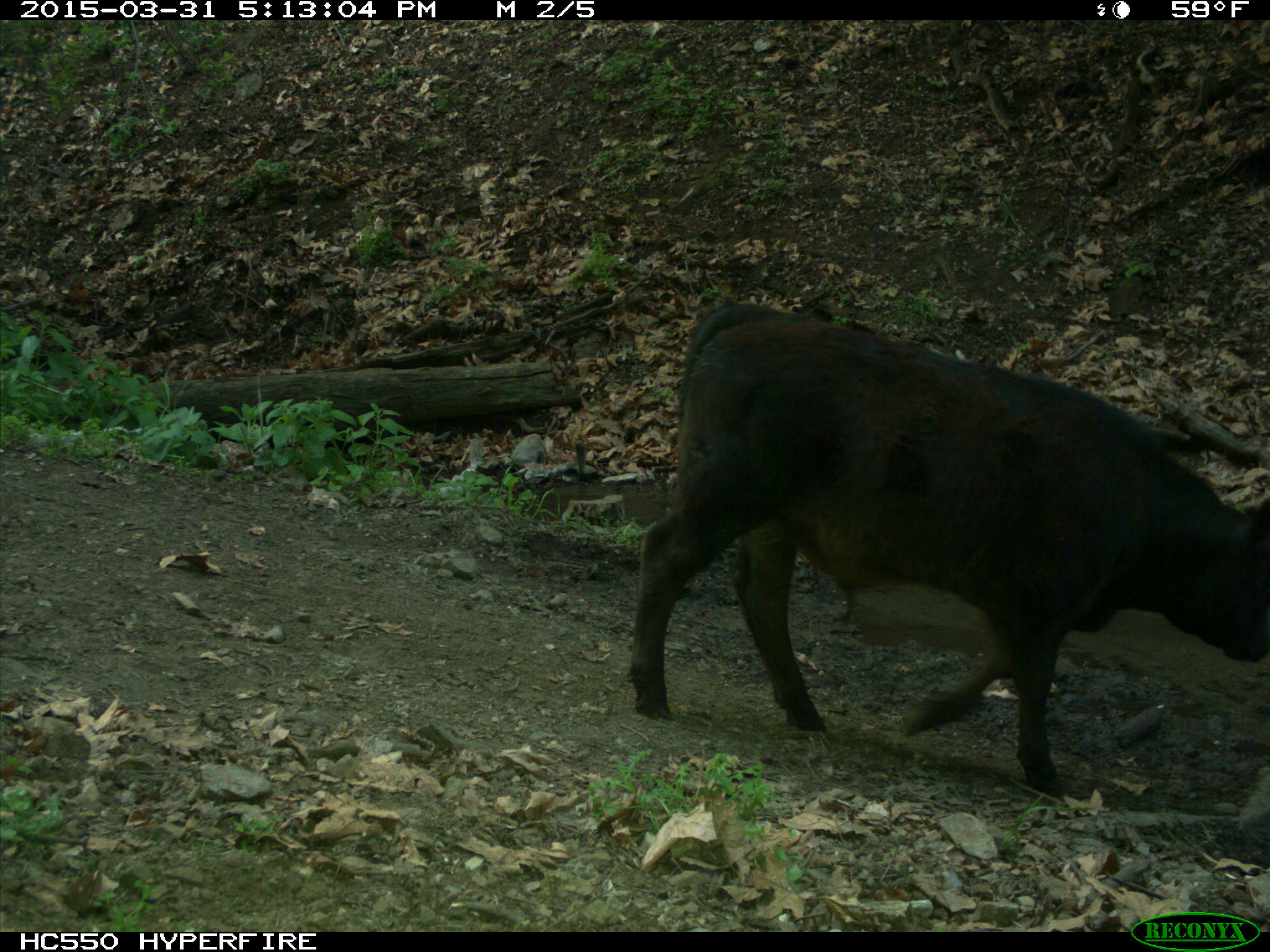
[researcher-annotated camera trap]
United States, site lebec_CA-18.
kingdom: Animalia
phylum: Chordata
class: Mammalia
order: Artiodactyla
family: Bovidae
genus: Bos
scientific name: Bos taurus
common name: domestic cow